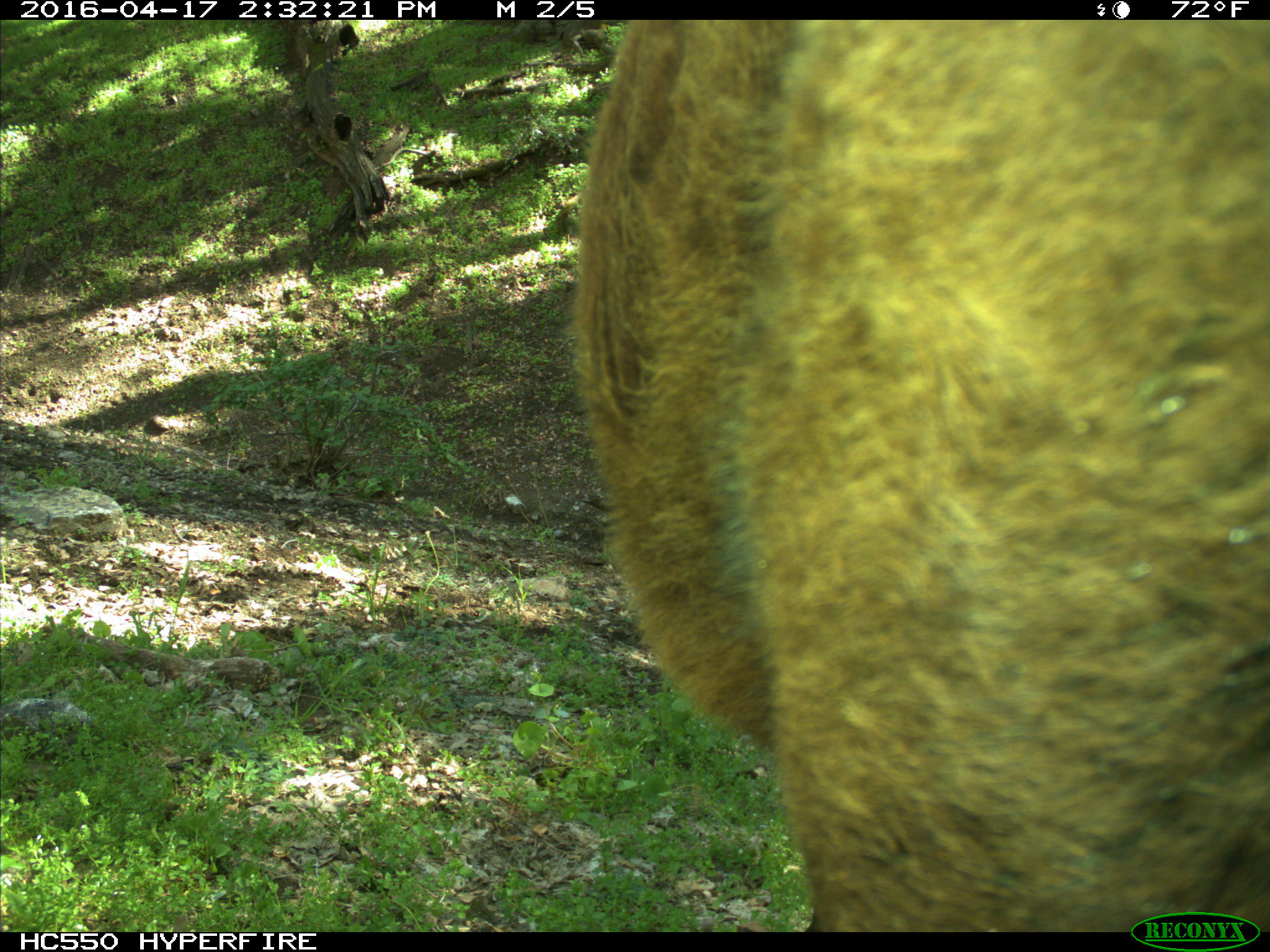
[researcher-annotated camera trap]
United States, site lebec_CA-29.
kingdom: Animalia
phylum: Chordata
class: Mammalia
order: Artiodactyla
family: Bovidae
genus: Bos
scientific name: Bos taurus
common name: domestic cow